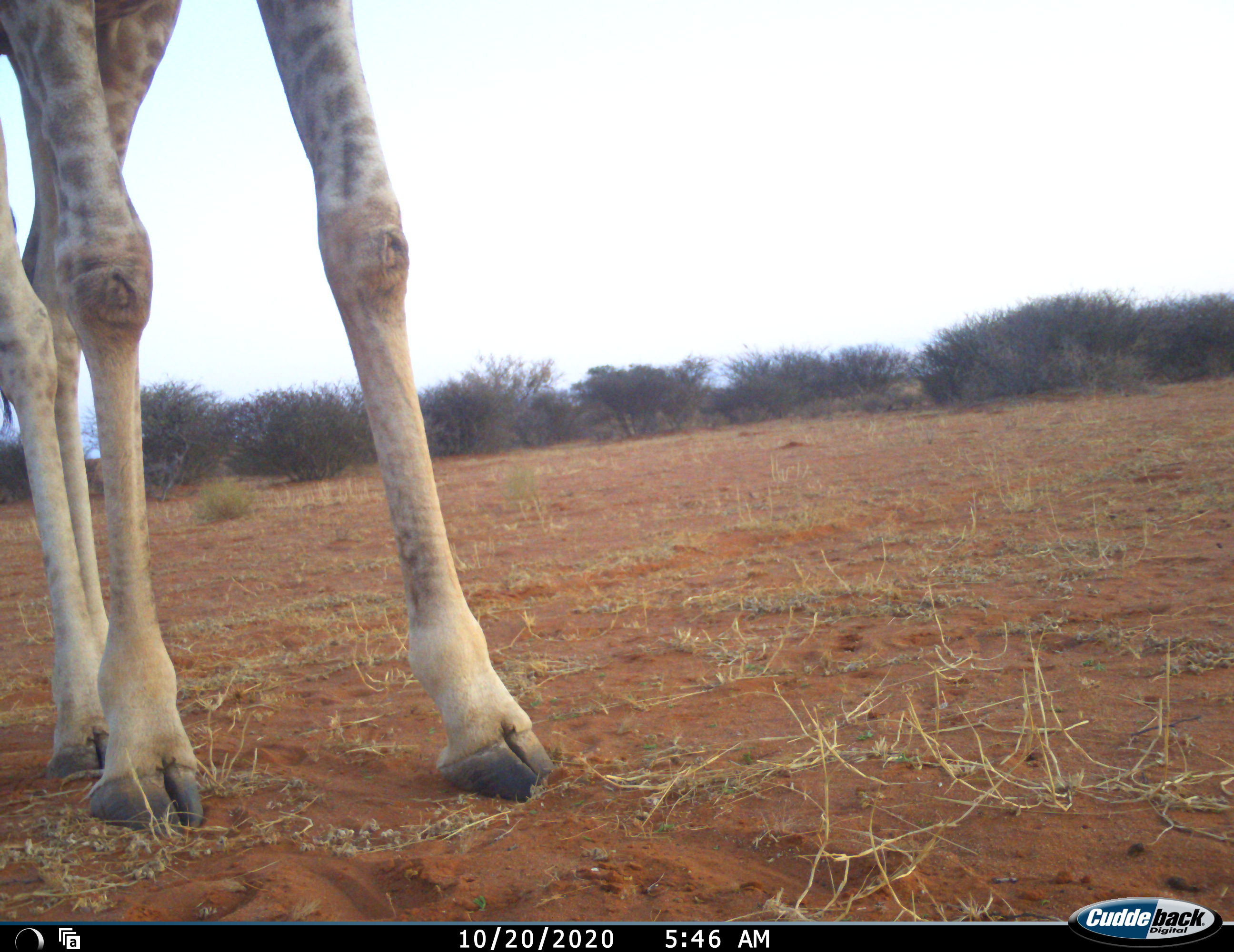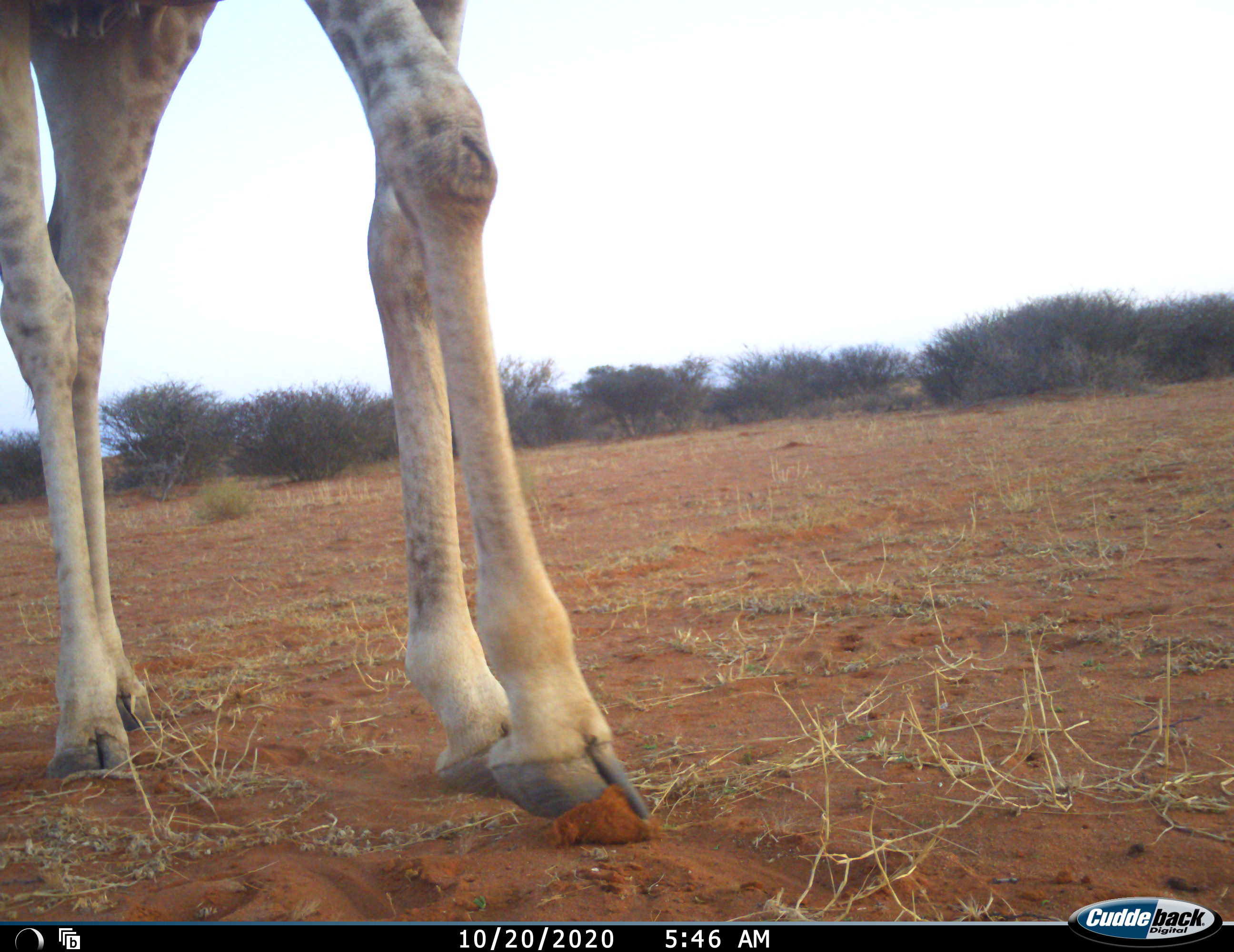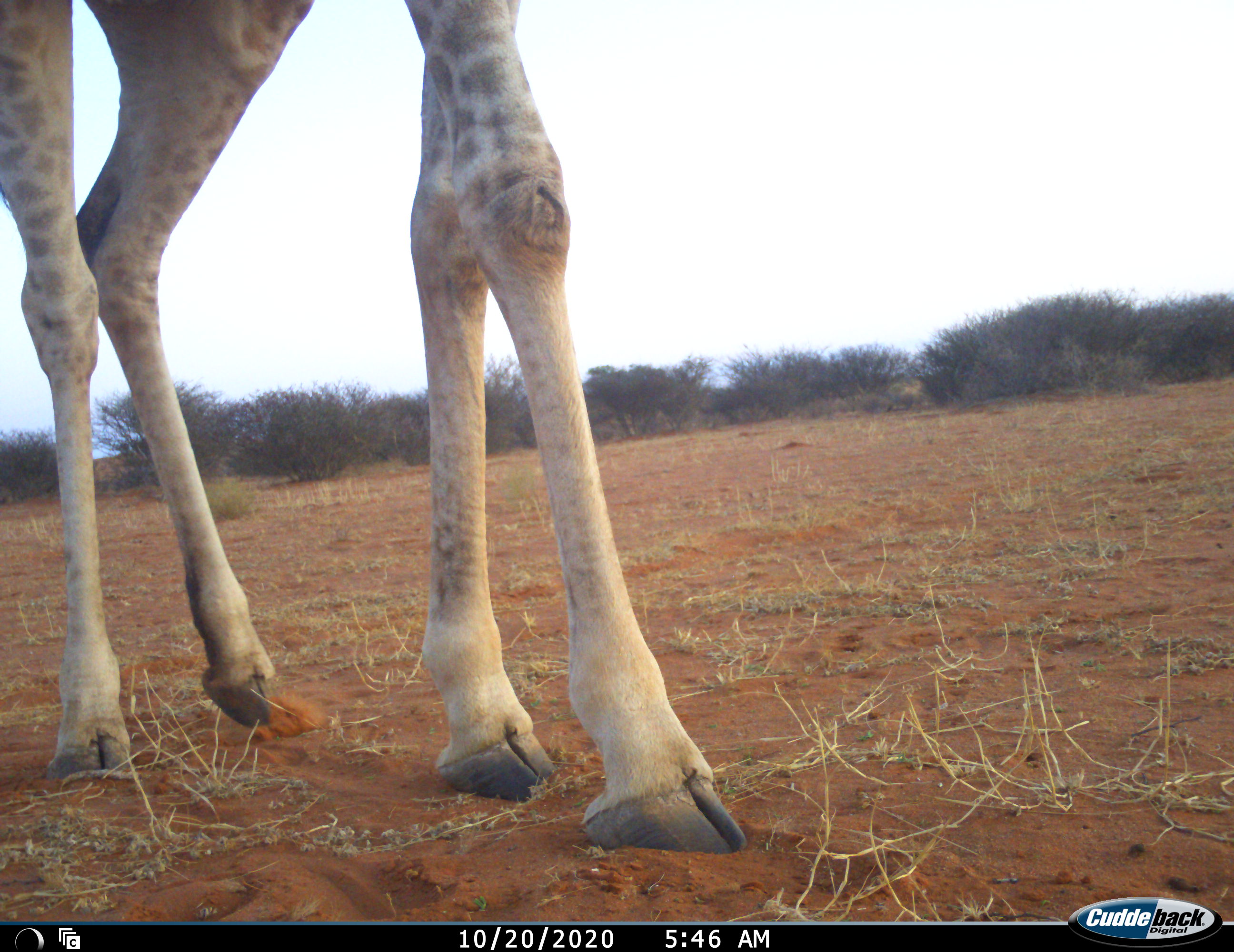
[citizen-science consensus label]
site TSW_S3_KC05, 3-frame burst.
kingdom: Animalia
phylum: Chordata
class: Mammalia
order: Artiodactyla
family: Giraffidae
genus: Giraffa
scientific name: Giraffa camelopardalis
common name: giraffe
Giraffe (Giraffa camelopardalis), count 1. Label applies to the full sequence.